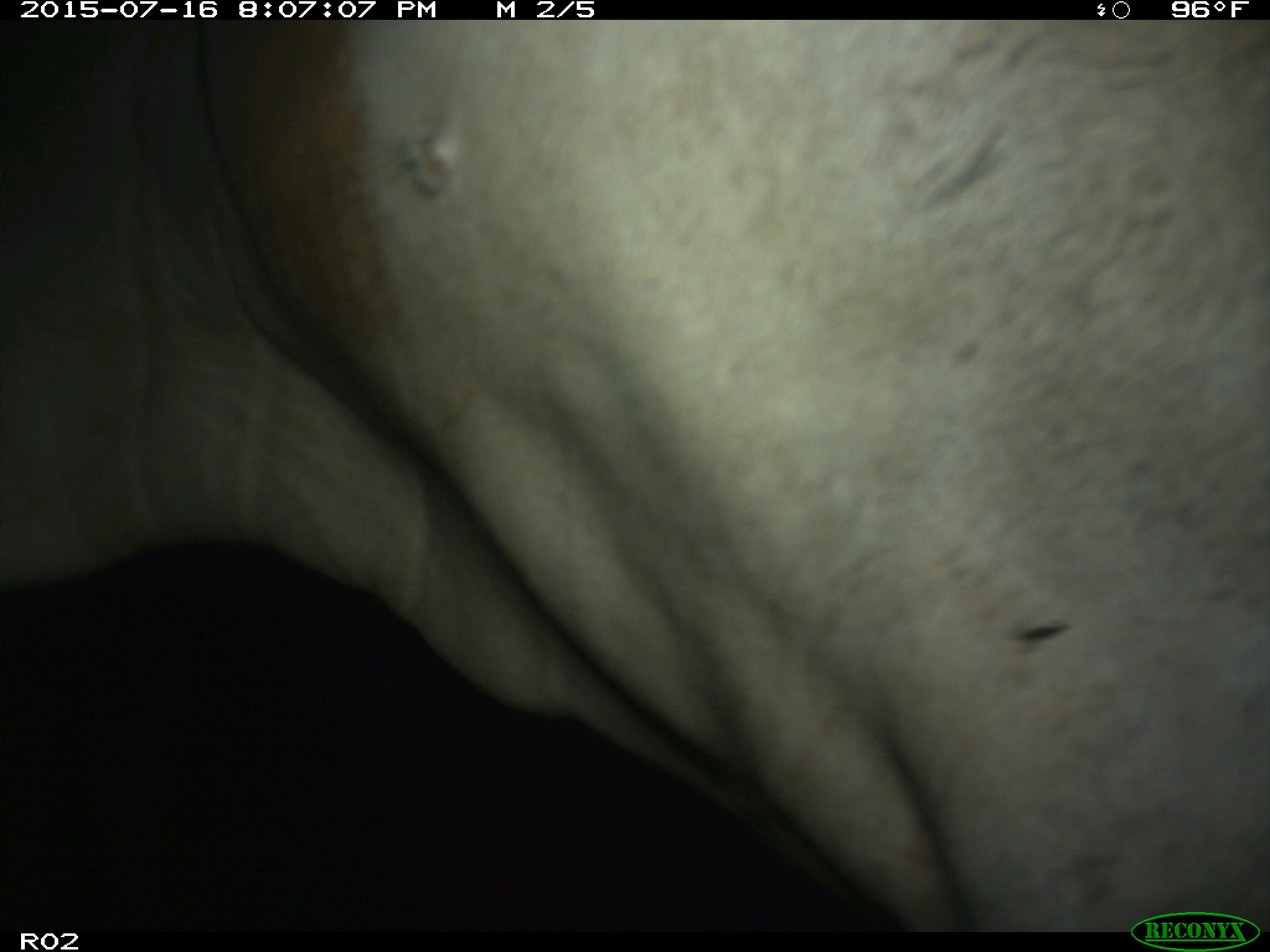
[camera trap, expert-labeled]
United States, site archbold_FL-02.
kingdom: Animalia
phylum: Chordata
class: Mammalia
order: Artiodactyla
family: Bovidae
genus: Bos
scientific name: Bos taurus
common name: domestic cow